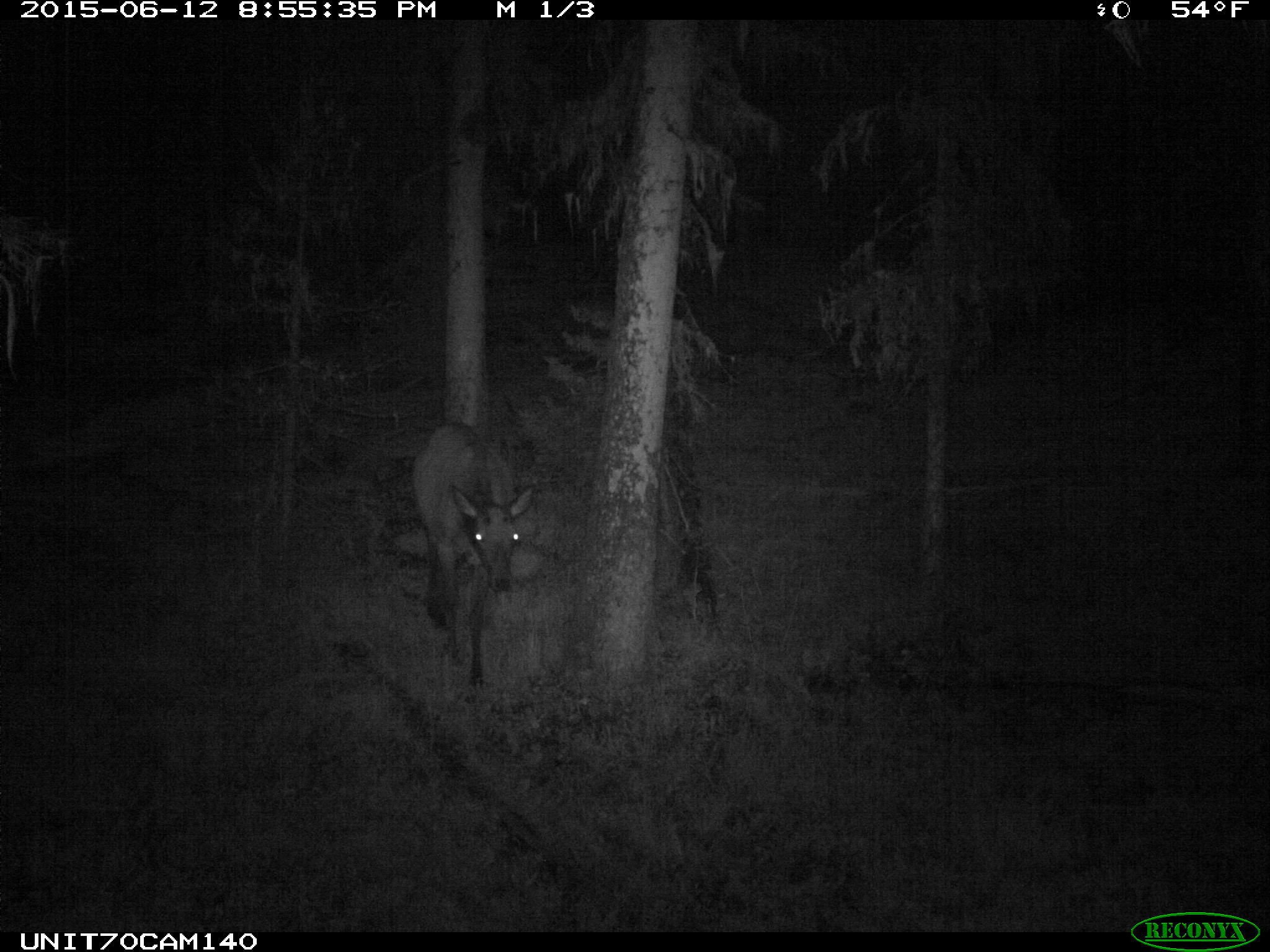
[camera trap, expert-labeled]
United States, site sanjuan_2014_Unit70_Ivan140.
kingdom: Animalia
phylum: Chordata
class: Mammalia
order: Artiodactyla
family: Cervidae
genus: Cervus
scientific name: Cervus elaphus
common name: red deer